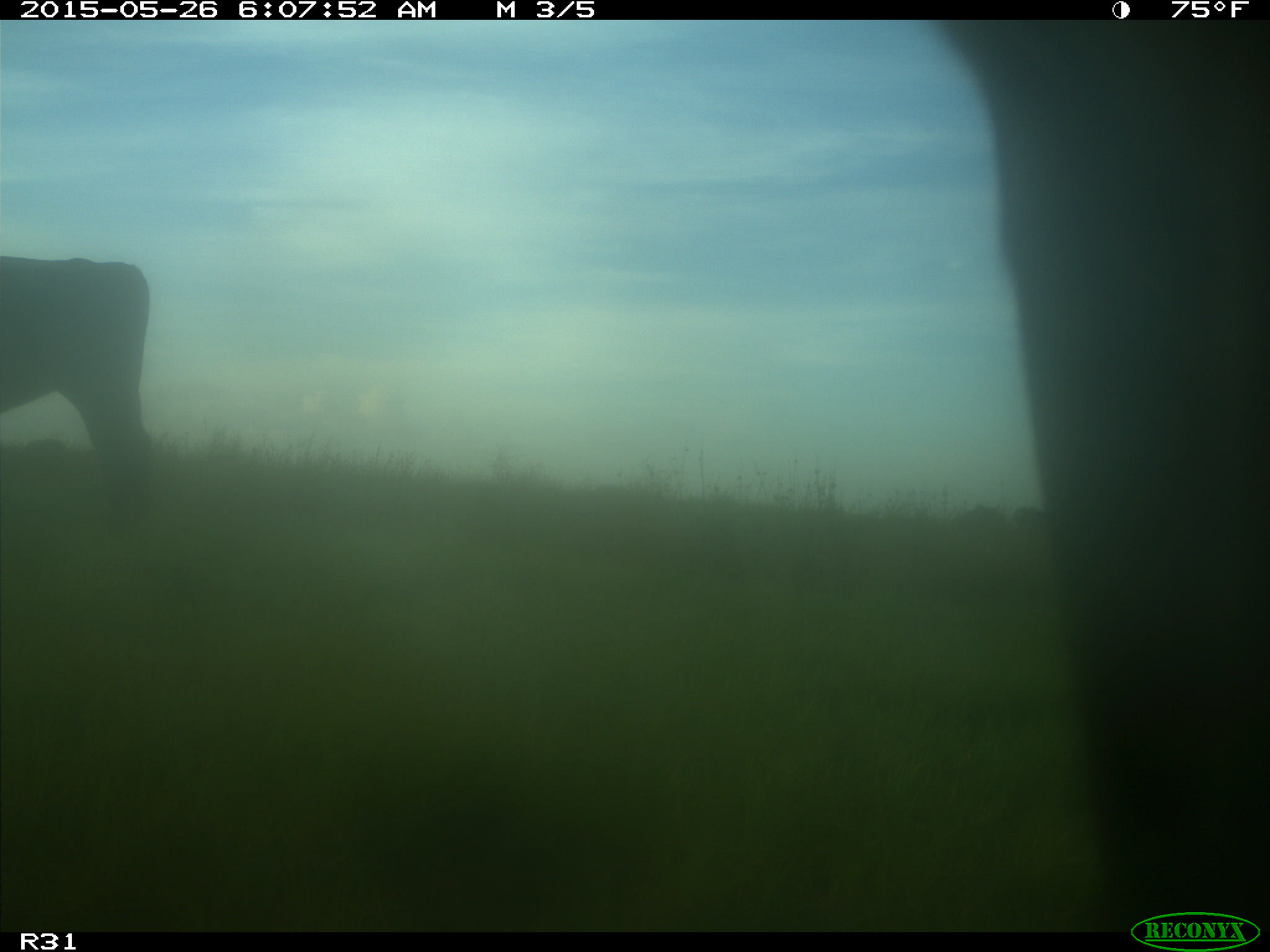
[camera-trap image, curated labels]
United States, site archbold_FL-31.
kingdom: Animalia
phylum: Chordata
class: Mammalia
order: Artiodactyla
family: Bovidae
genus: Bos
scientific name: Bos taurus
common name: domestic cow